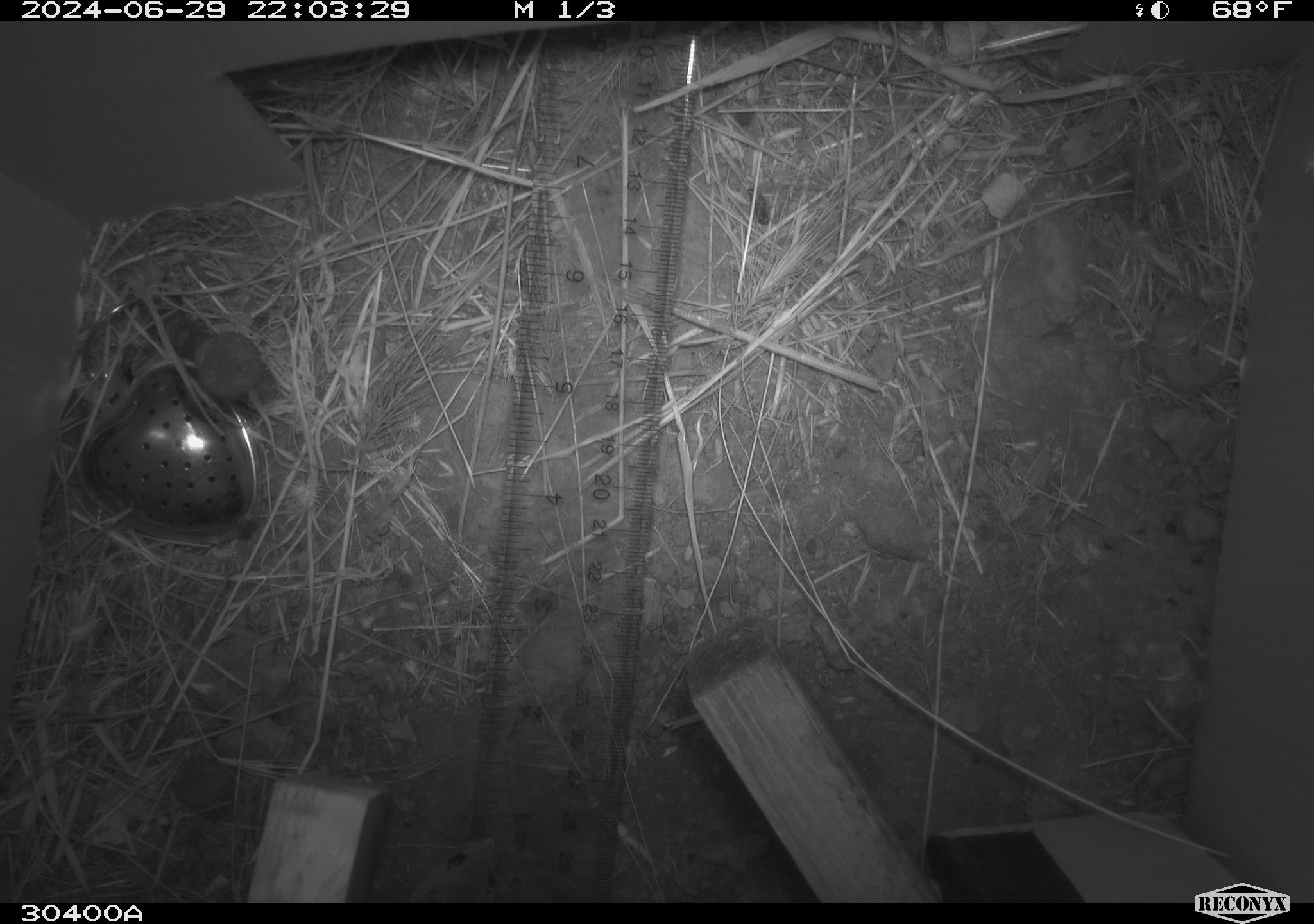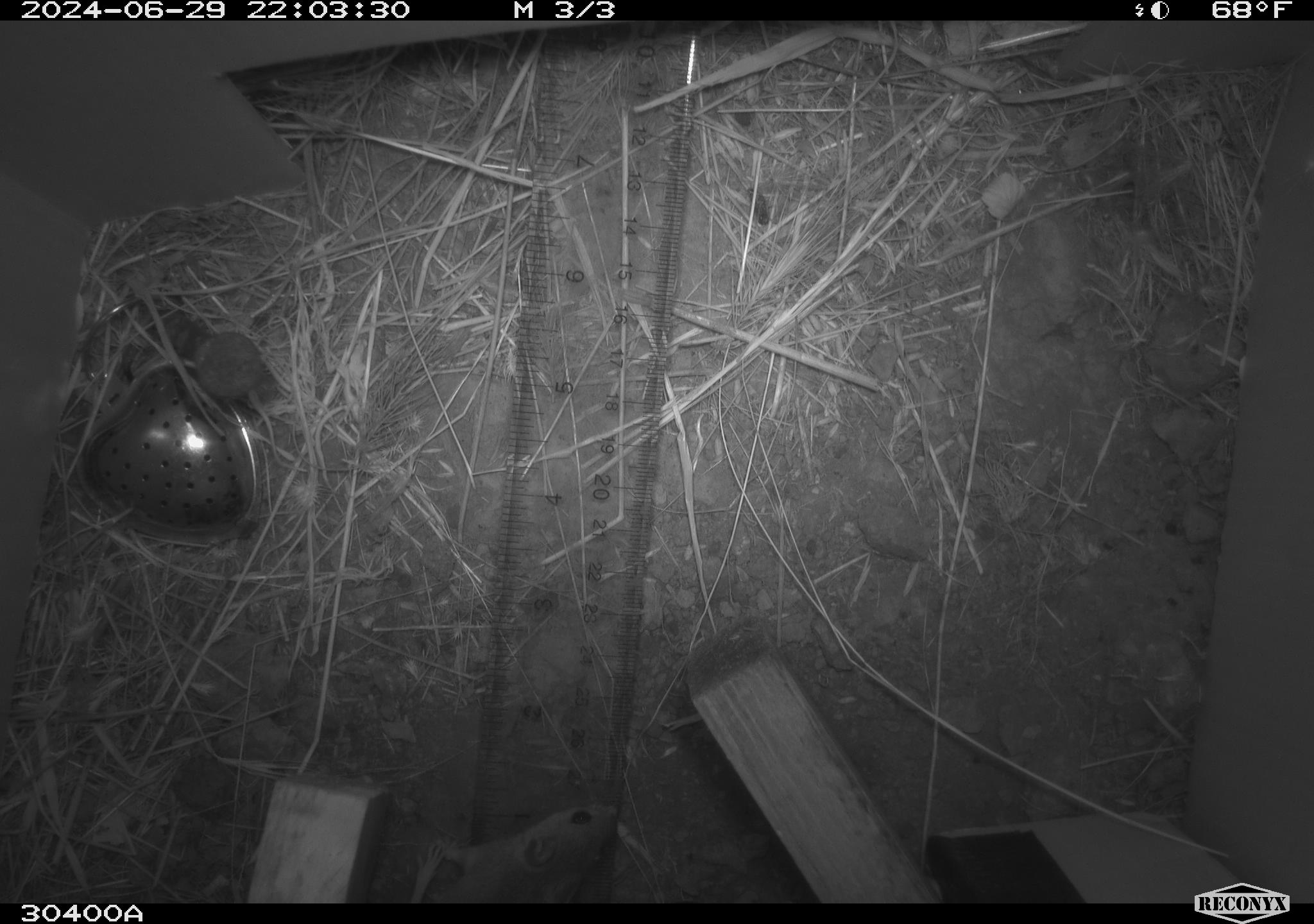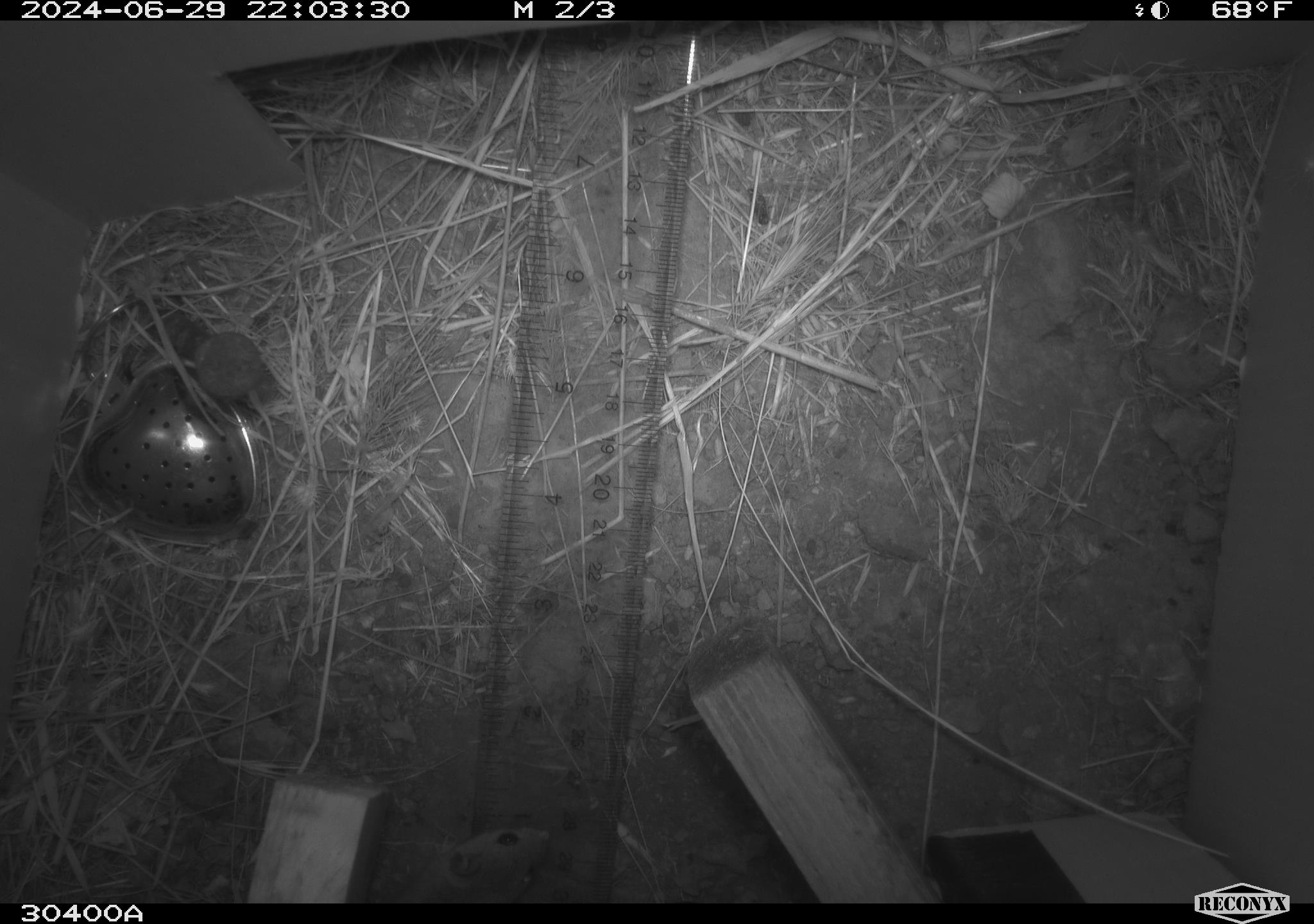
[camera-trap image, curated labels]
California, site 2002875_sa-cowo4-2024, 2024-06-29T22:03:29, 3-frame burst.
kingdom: Animalia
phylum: Chordata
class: Mammalia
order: Rodentia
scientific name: Rodentia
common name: mouse species